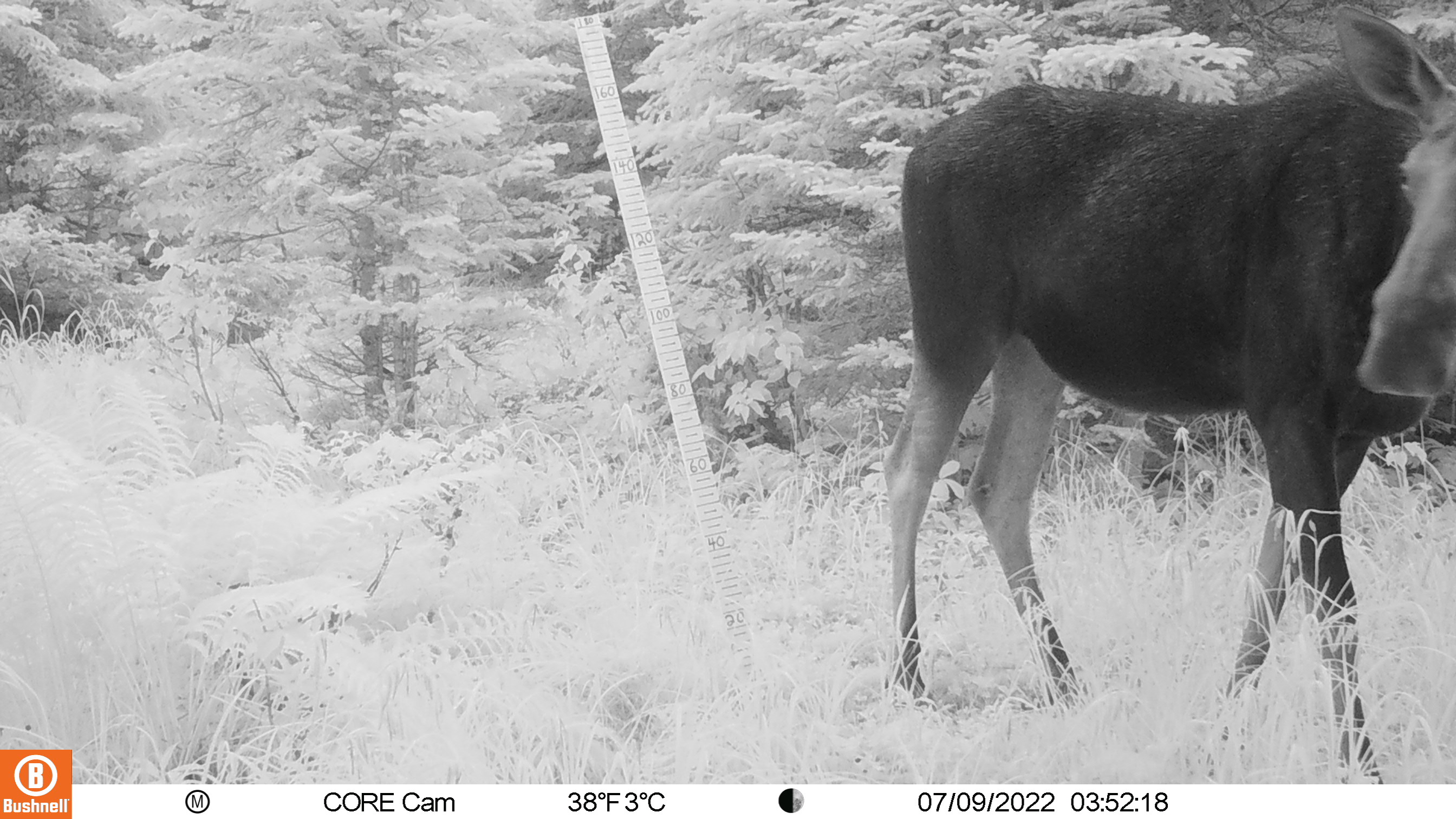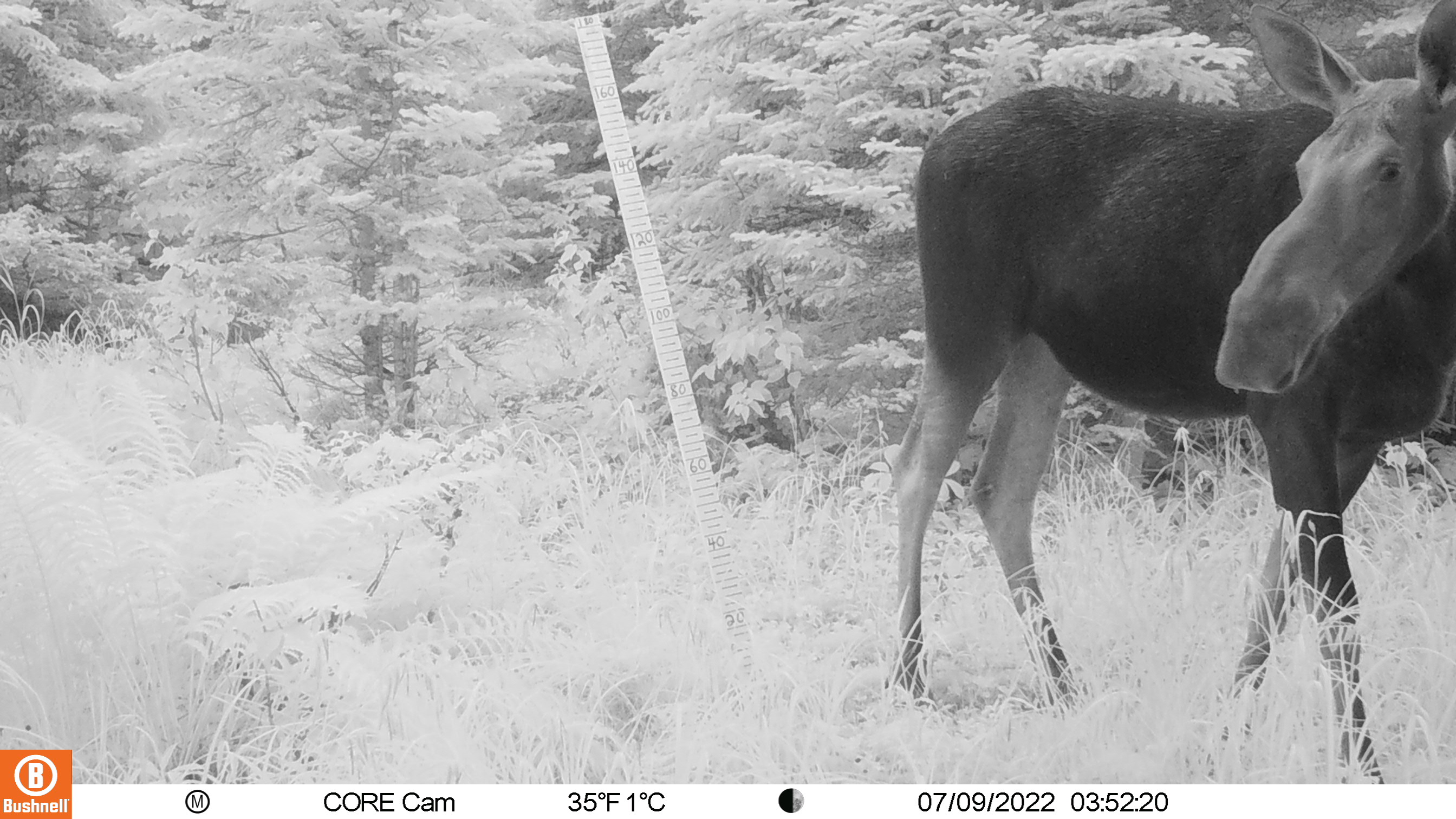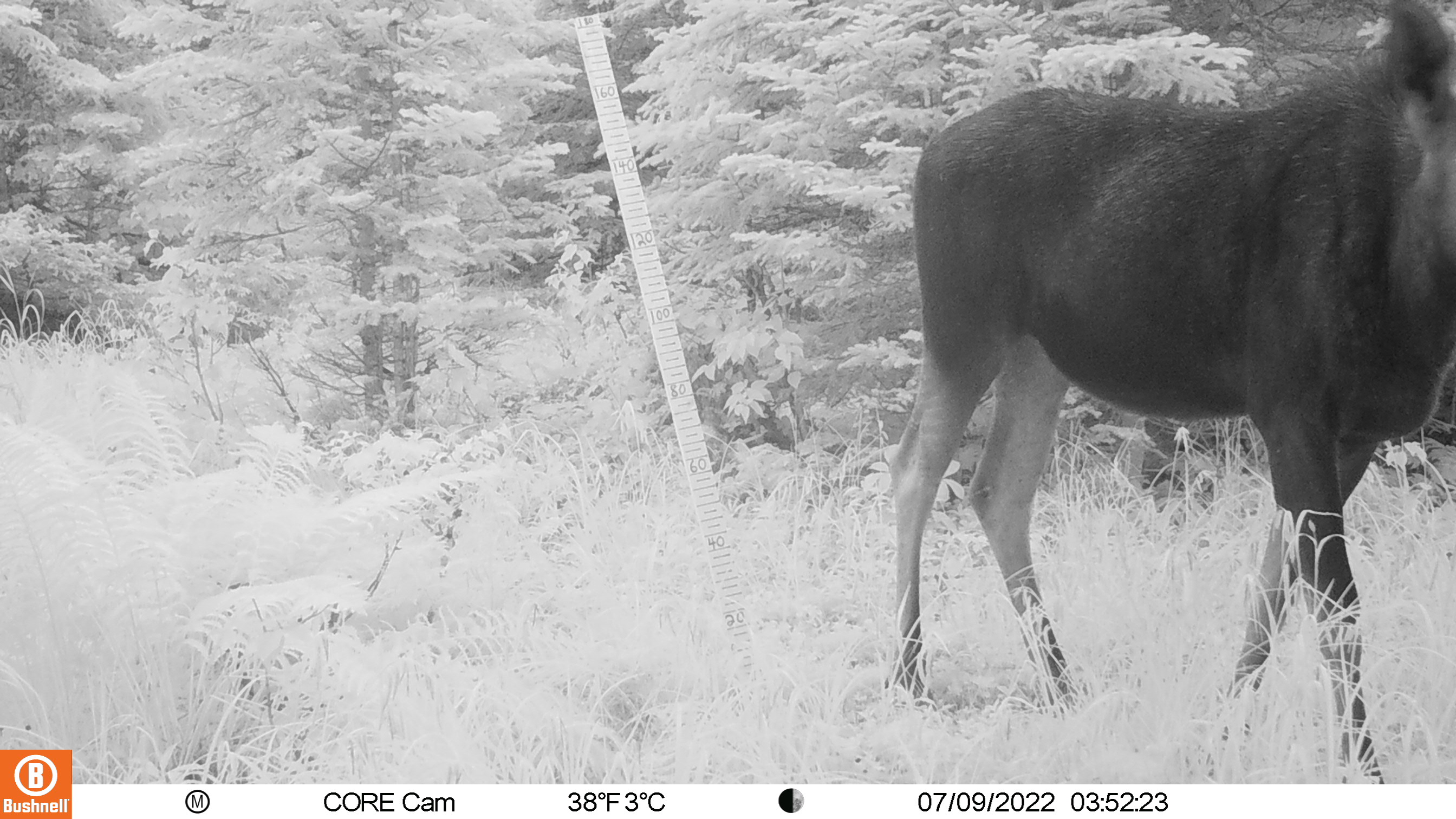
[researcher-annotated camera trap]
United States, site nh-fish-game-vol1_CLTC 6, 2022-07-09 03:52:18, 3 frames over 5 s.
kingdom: Animalia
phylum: Chordata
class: Mammalia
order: Artiodactyla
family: Cervidae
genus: Alces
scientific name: Alces alces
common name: moose